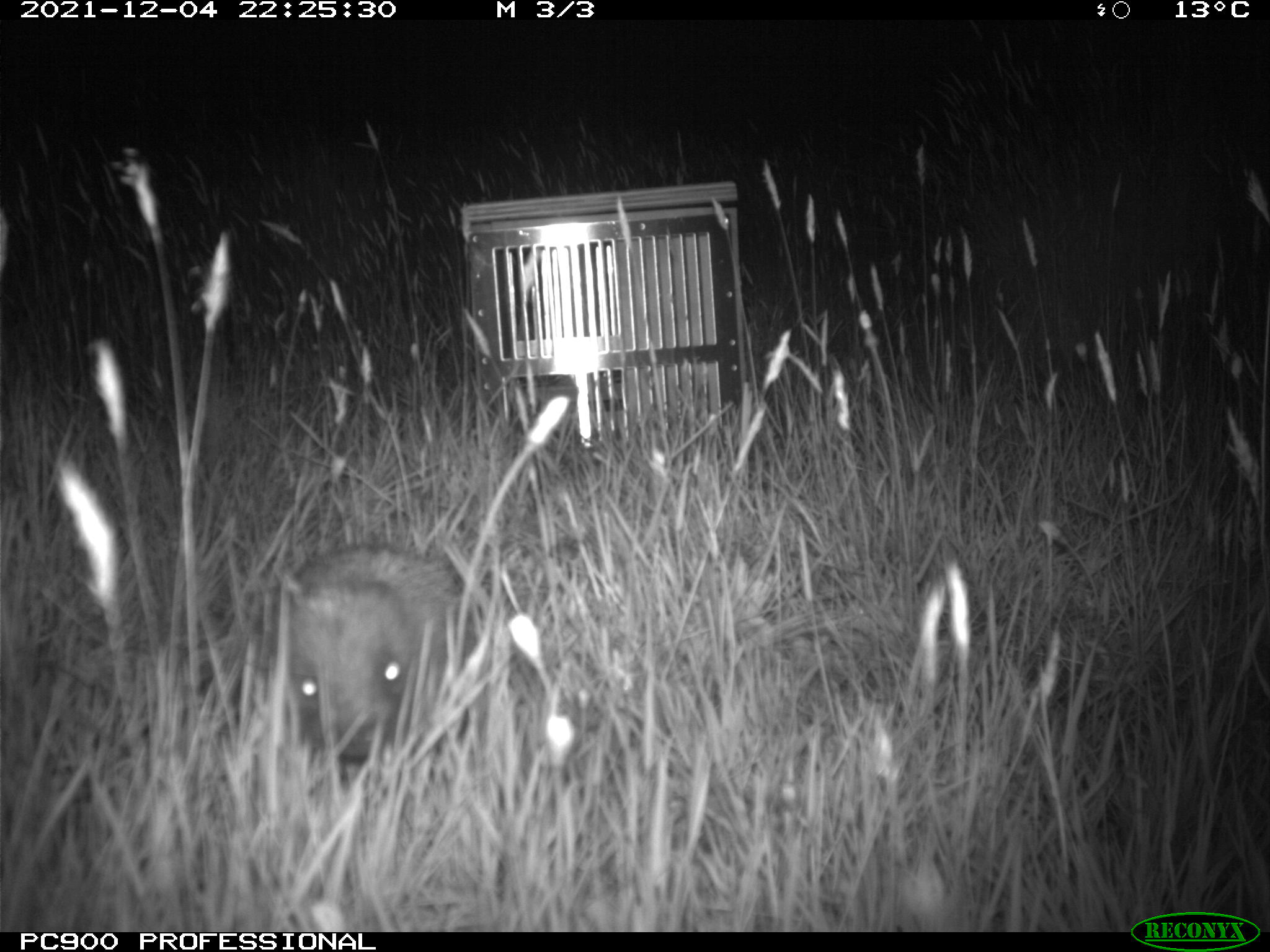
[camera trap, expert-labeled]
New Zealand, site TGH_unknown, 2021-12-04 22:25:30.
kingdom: Animalia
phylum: Chordata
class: Mammalia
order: Eulipotyphla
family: Erinaceidae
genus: Erinaceus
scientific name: Erinaceus europaeus europaeus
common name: european hedgehog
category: hedgehog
Hedgehog (european hedgehog) (Erinaceus europaeus europaeus).